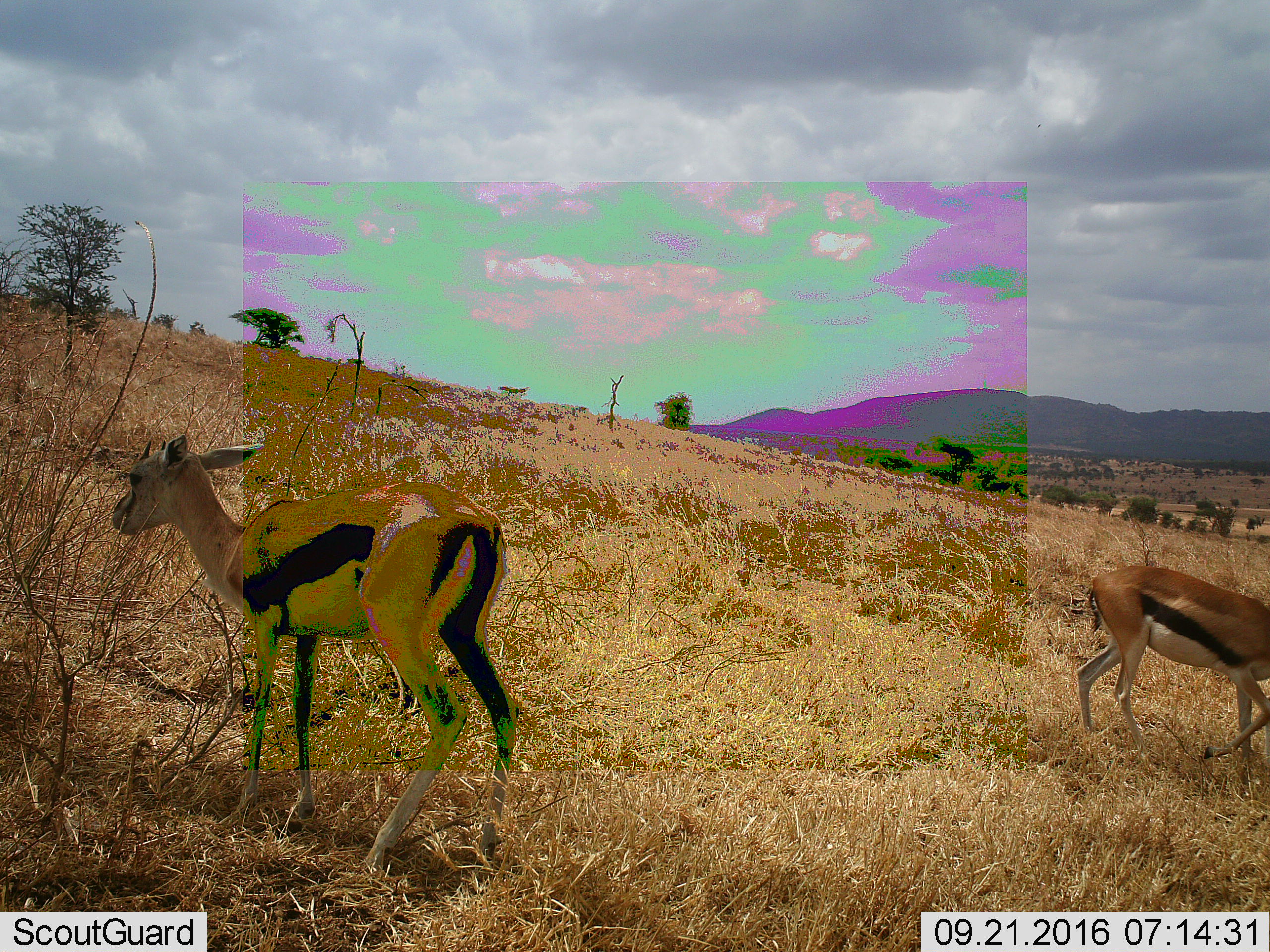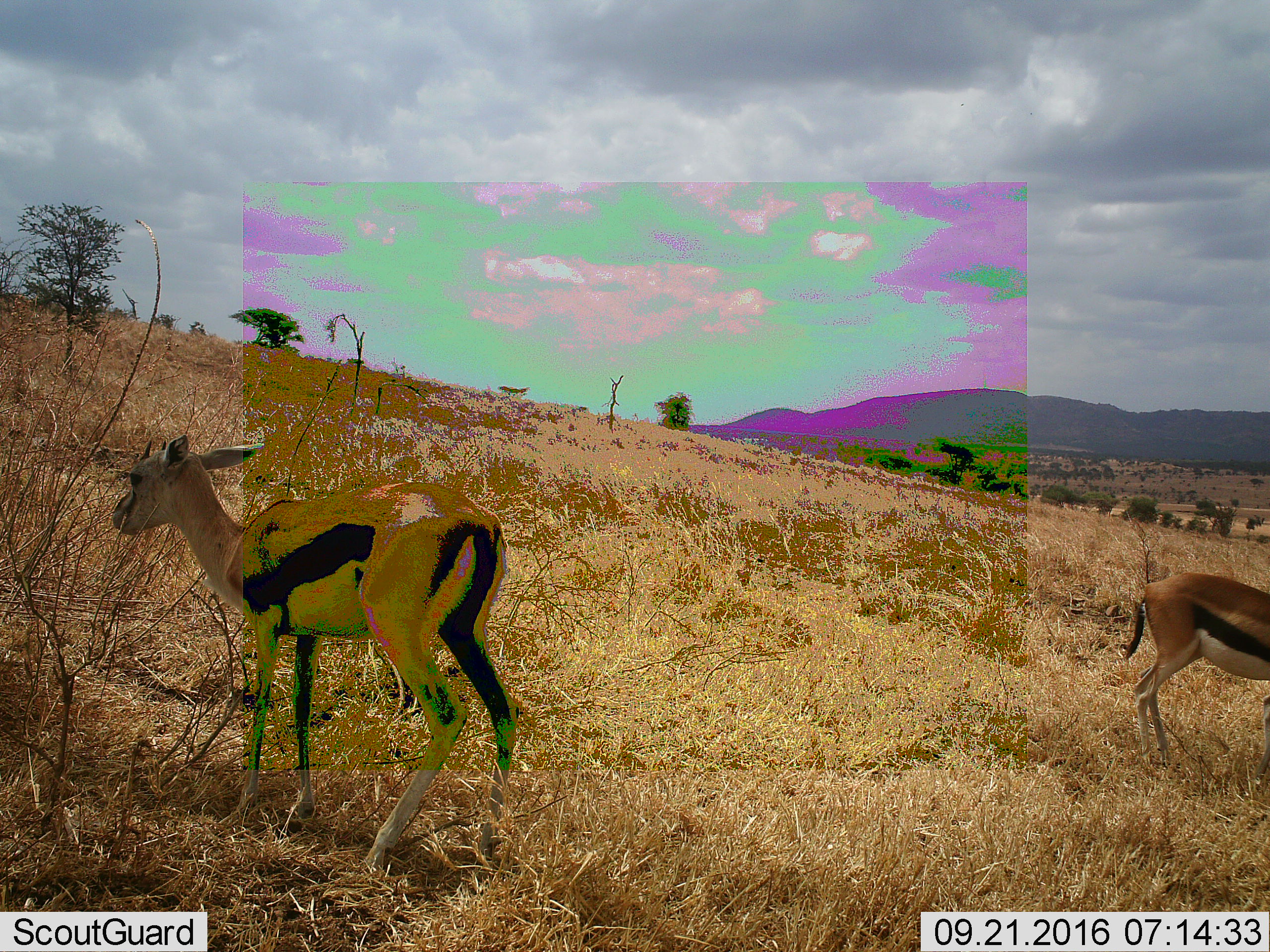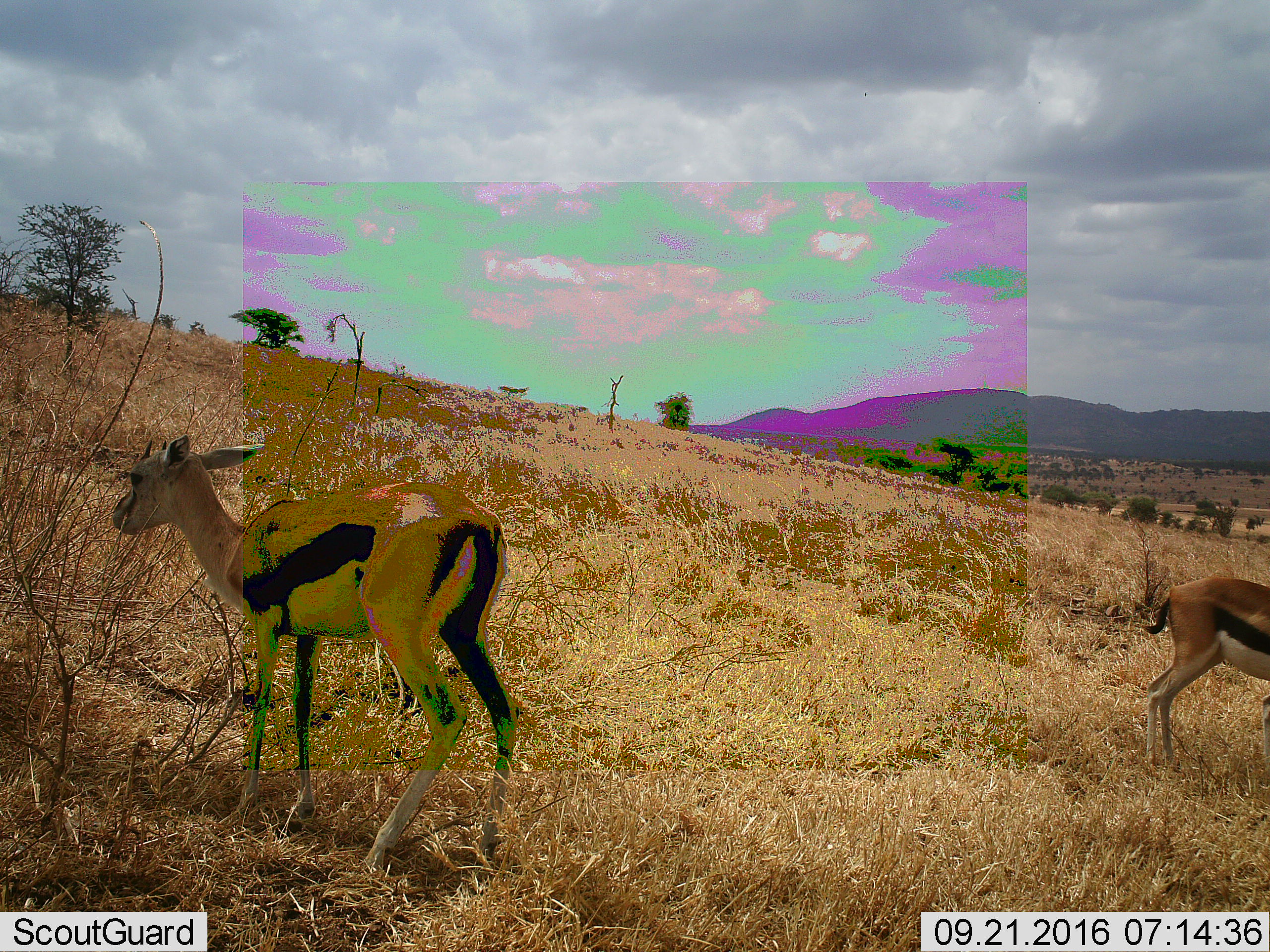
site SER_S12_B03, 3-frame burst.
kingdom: Animalia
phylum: Chordata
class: Mammalia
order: Artiodactyla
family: Bovidae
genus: Eudorcas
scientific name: Eudorcas thomsonii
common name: thomson's gazelle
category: gazellethomsons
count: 2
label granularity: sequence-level